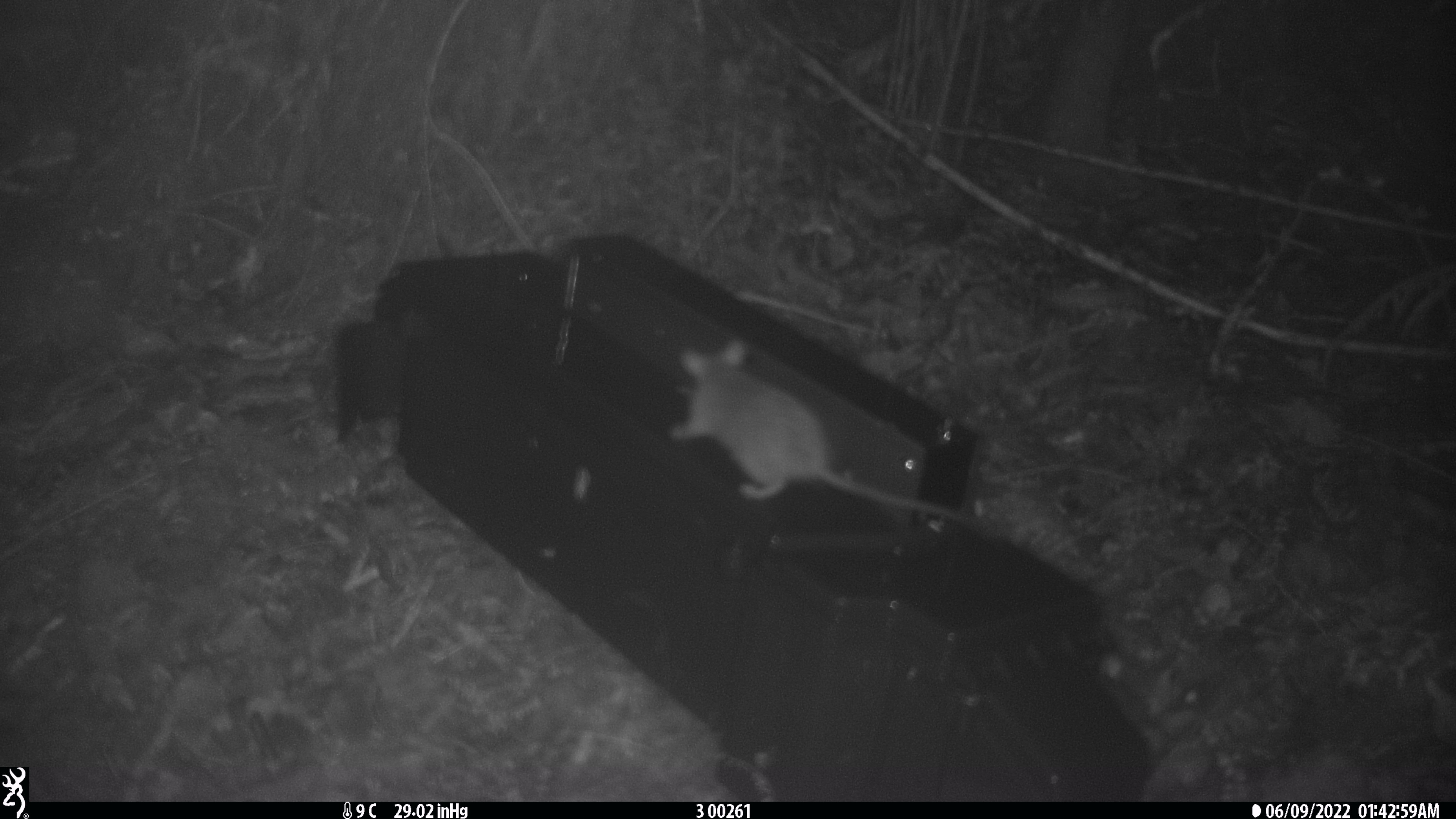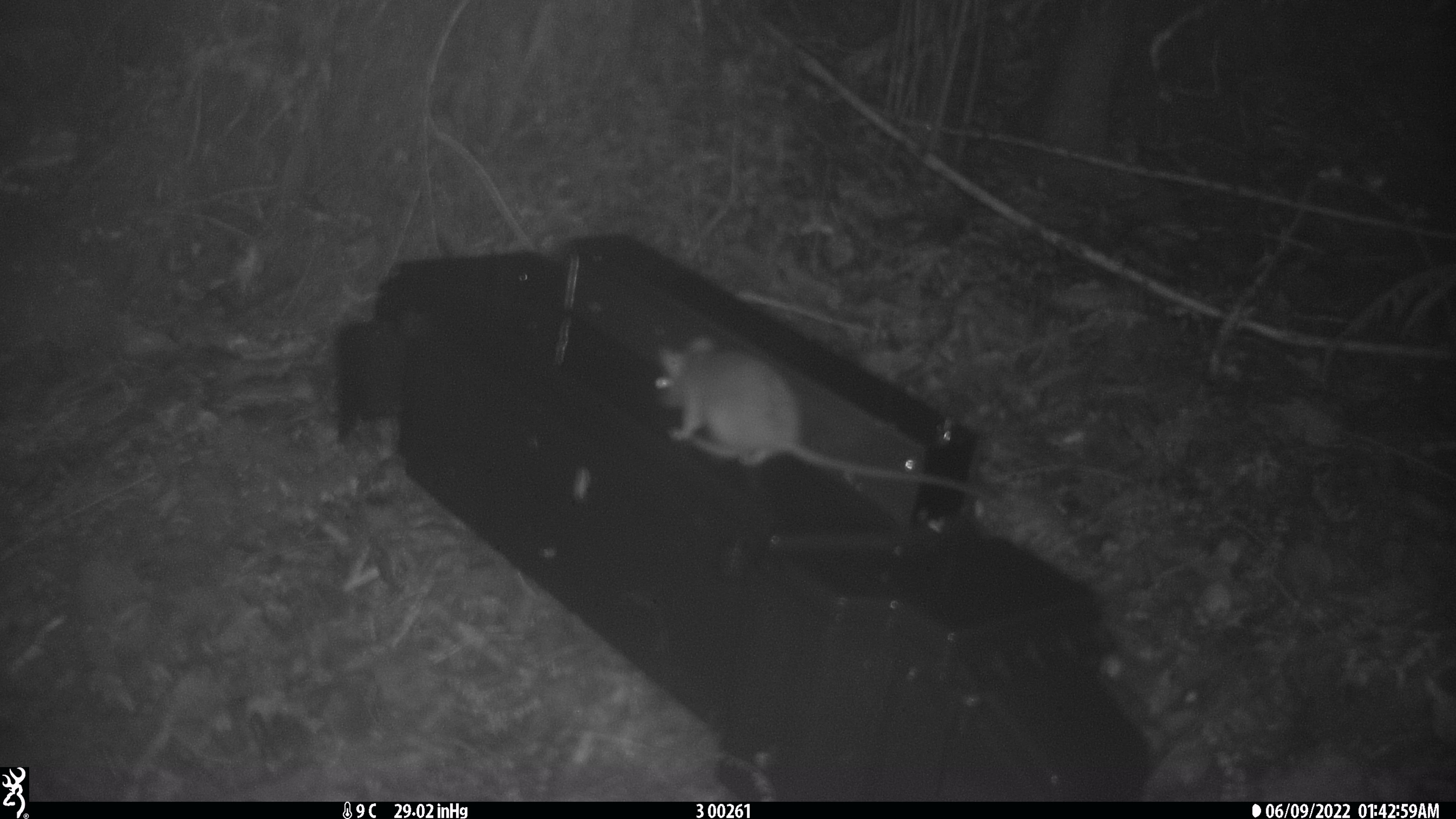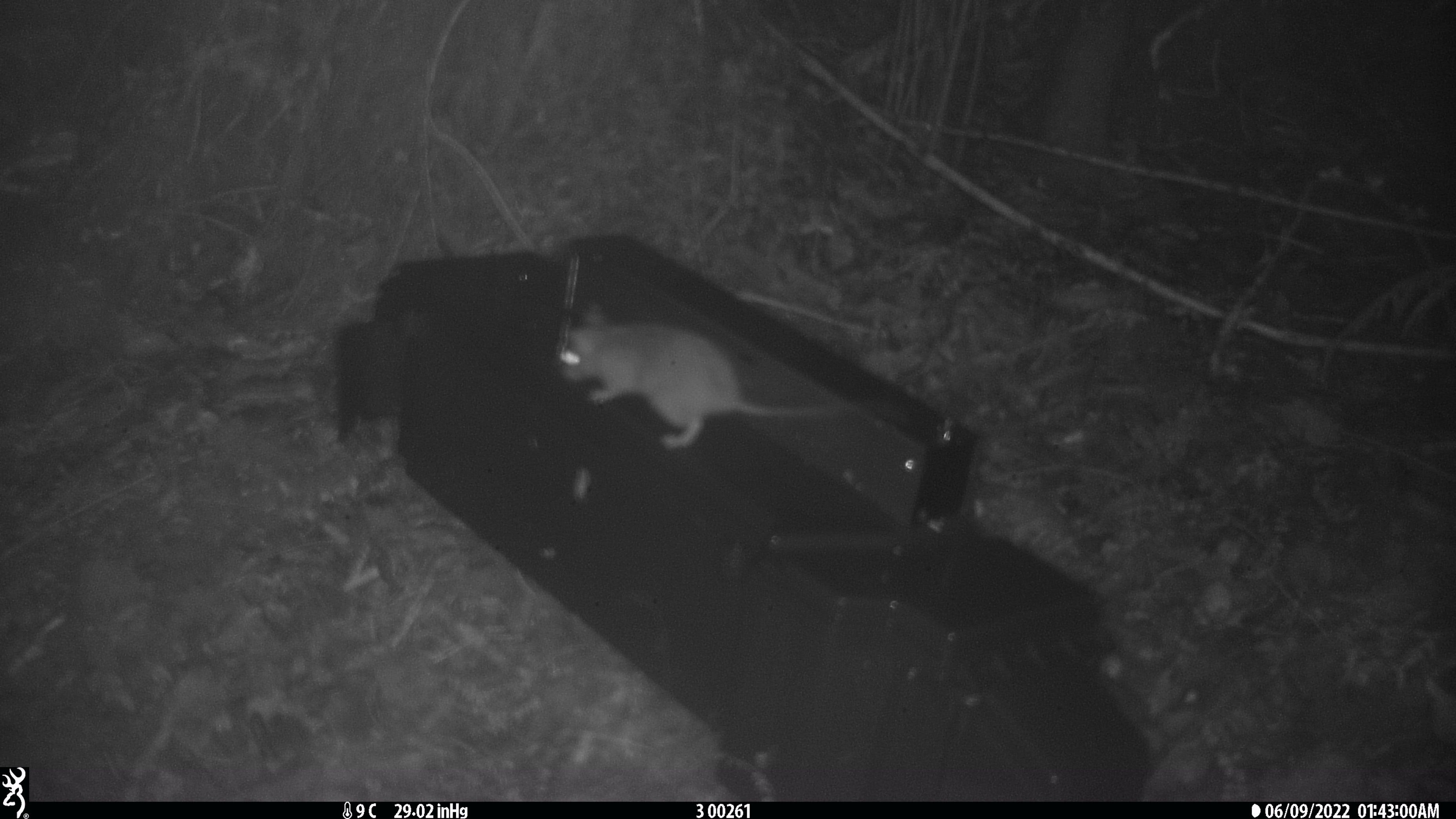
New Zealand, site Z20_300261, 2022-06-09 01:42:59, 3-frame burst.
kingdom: Animalia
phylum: Chordata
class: Mammalia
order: Rodentia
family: Muridae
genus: Rattus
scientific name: Rattus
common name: rat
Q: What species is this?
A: Rat (Rattus).